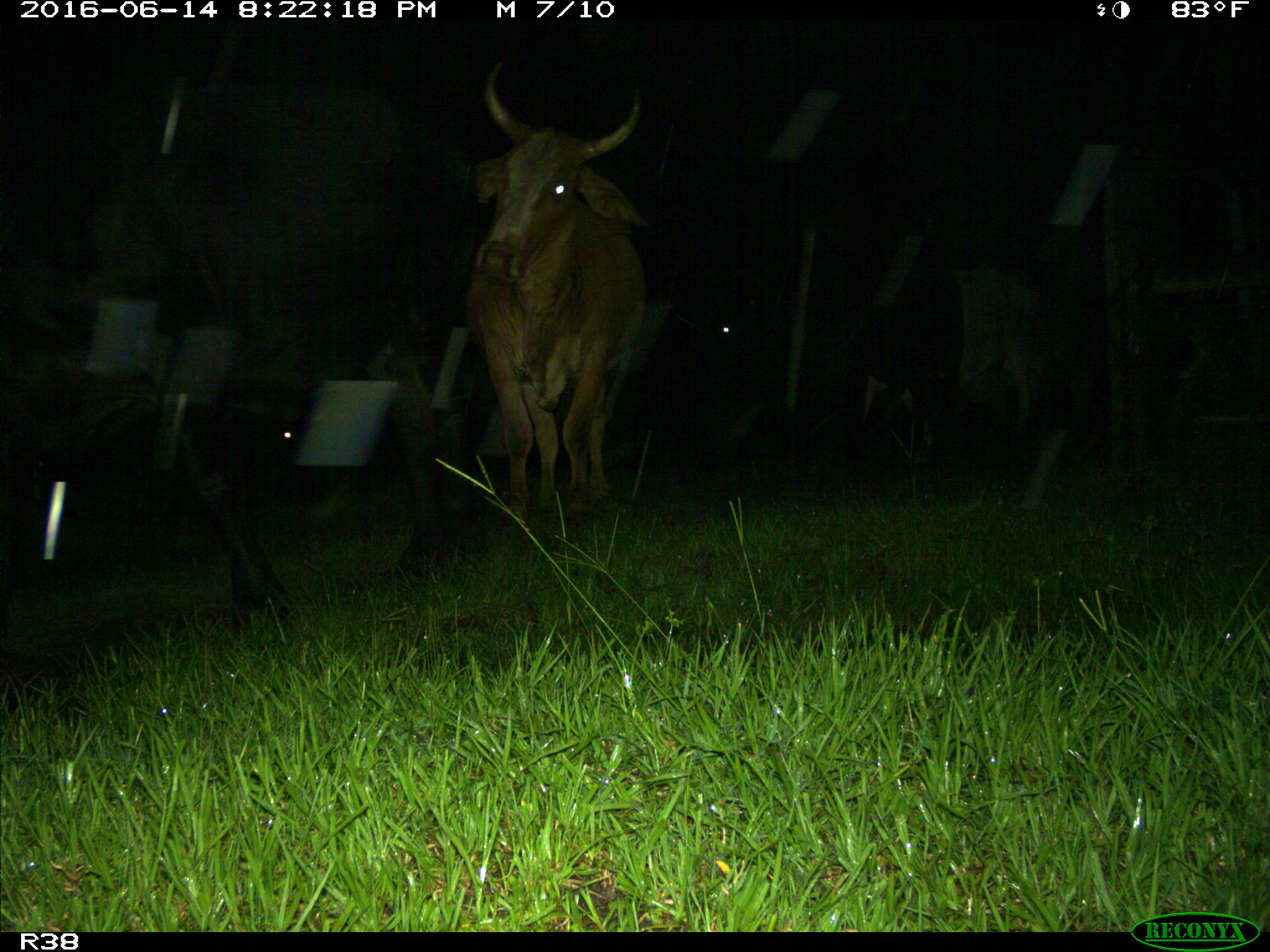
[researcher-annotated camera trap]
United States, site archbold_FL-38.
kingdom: Animalia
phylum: Chordata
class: Mammalia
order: Artiodactyla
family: Bovidae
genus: Bos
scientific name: Bos taurus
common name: domestic cow